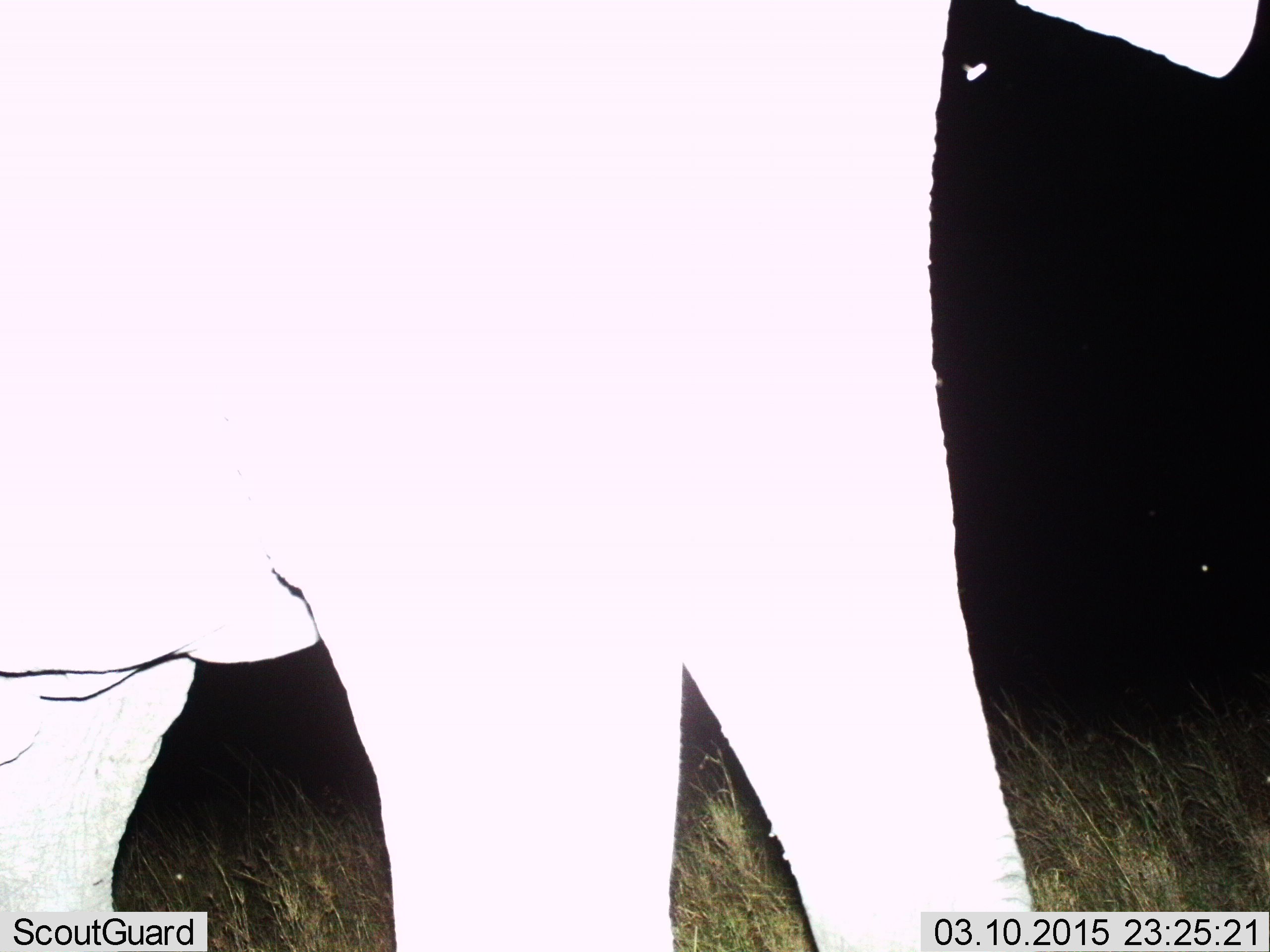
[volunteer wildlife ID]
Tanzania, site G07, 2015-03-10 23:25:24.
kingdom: Animalia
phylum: Chordata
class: Mammalia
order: Proboscidea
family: Elephantidae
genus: Loxodonta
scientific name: Loxodonta africana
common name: african bush elephant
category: elephant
Elephant (african bush elephant) (Loxodonta africana), count 1. Behavior (volunteer vote fractions): standing 70%, resting 0%, moving 40%, interacting 0%. Young present (vote fraction): 0%. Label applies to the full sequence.